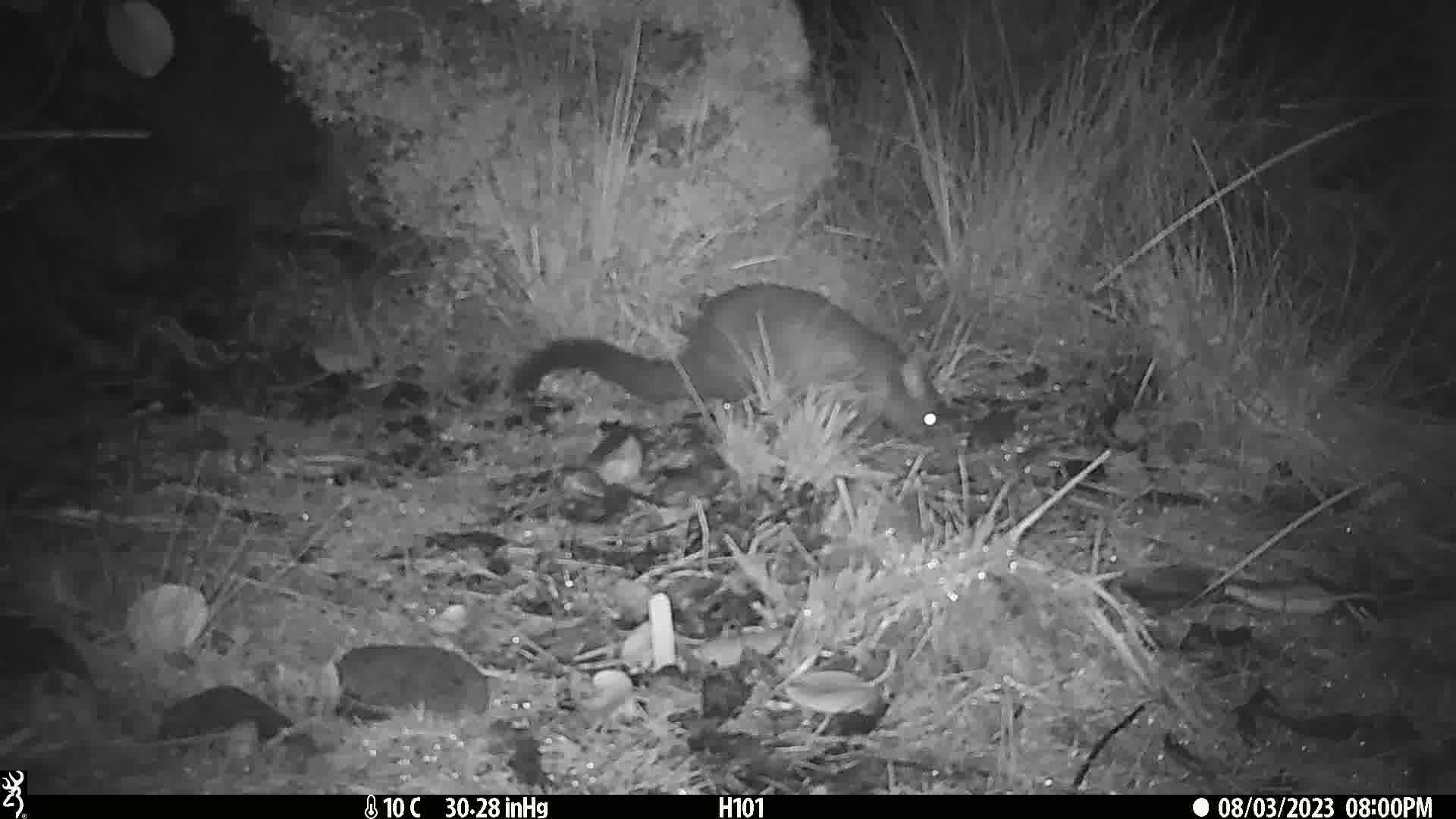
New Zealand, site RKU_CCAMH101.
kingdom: Animalia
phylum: Chordata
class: Mammalia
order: Diprotodontia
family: Phalangeridae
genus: Trichosurus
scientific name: Trichosurus vulpecula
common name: common brushtail possum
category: possum